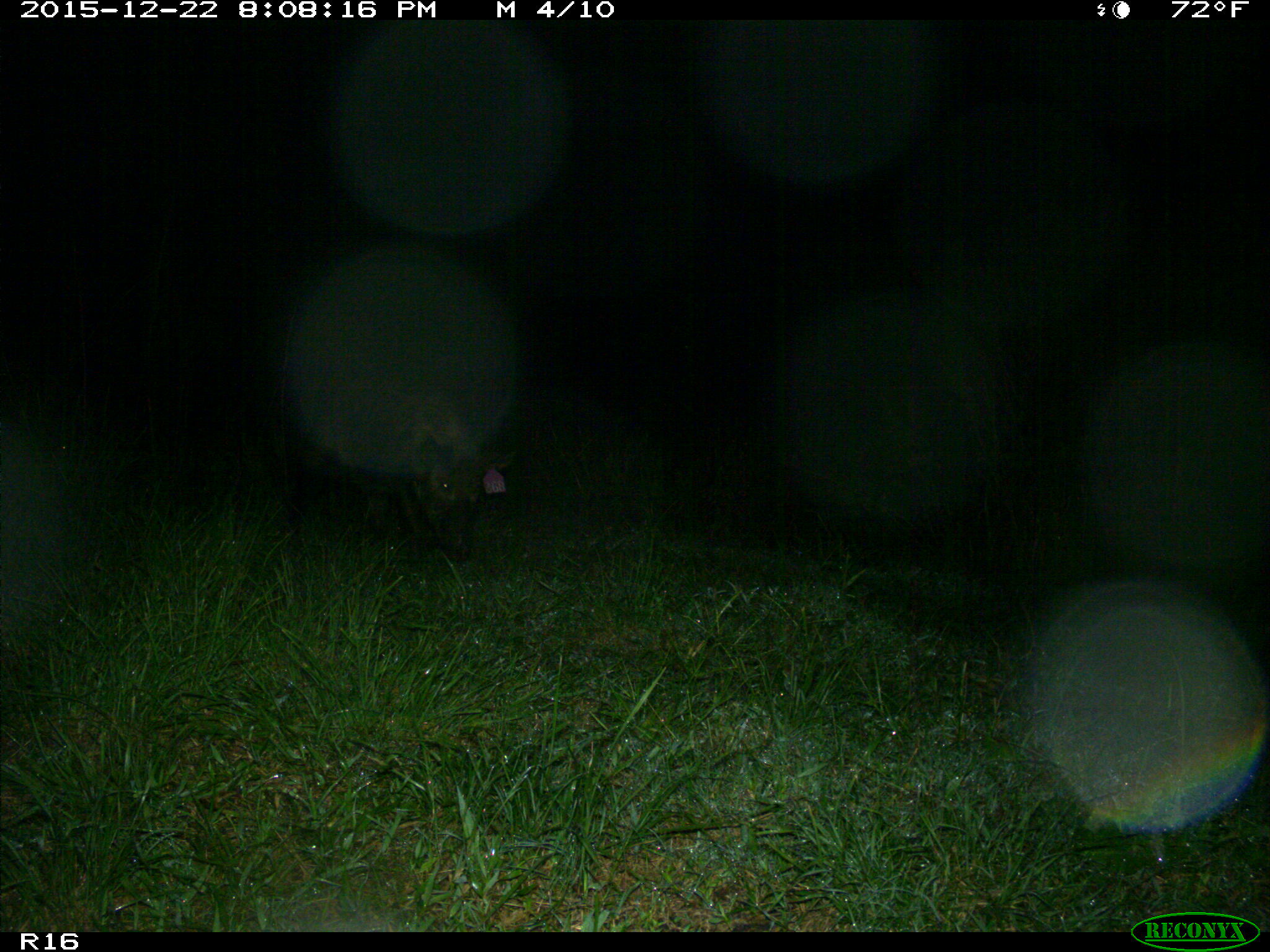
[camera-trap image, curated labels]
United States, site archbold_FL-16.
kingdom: Animalia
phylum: Chordata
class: Mammalia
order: Artiodactyla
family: Suidae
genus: Sus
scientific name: Sus scrofa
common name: wild boar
Sus scrofa (wild boar).